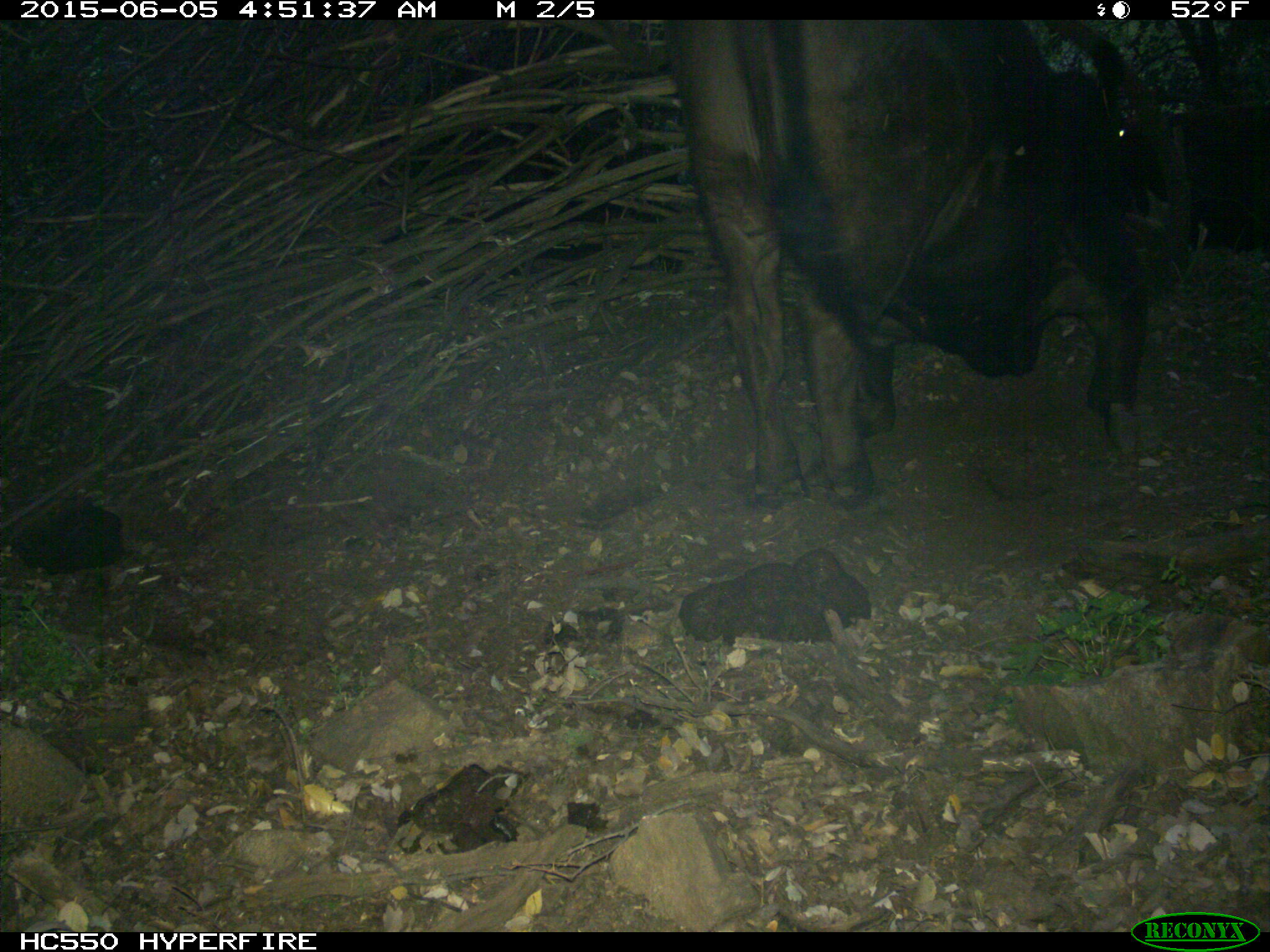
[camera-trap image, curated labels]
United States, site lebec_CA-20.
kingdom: Animalia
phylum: Chordata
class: Mammalia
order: Artiodactyla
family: Bovidae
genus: Bos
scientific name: Bos taurus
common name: domestic cow